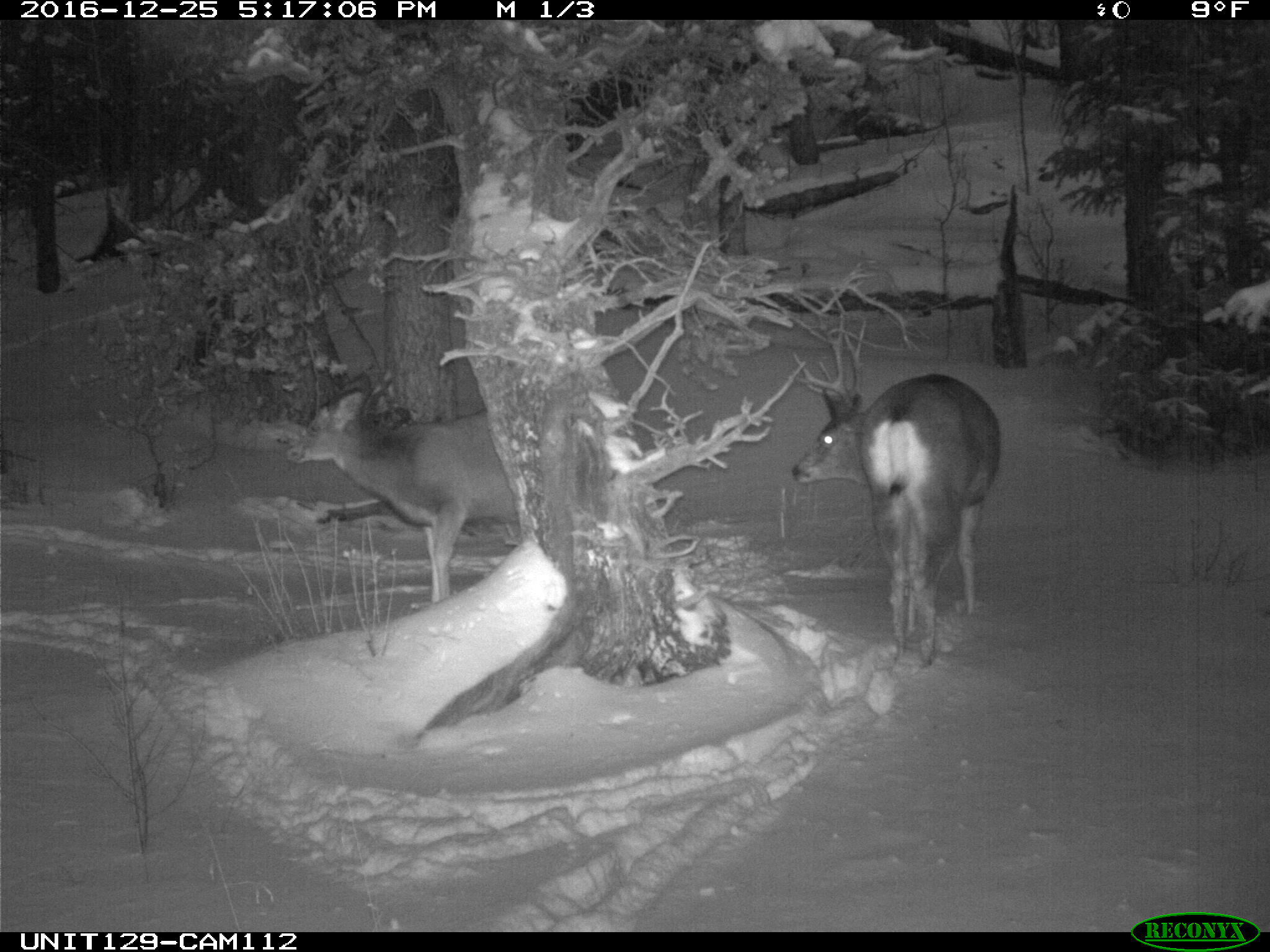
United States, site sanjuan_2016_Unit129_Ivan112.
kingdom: Animalia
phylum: Chordata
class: Mammalia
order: Artiodactyla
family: Cervidae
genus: Odocoileus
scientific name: Odocoileus hemionus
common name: mule deer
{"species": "Odocoileus hemionus (mule deer)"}